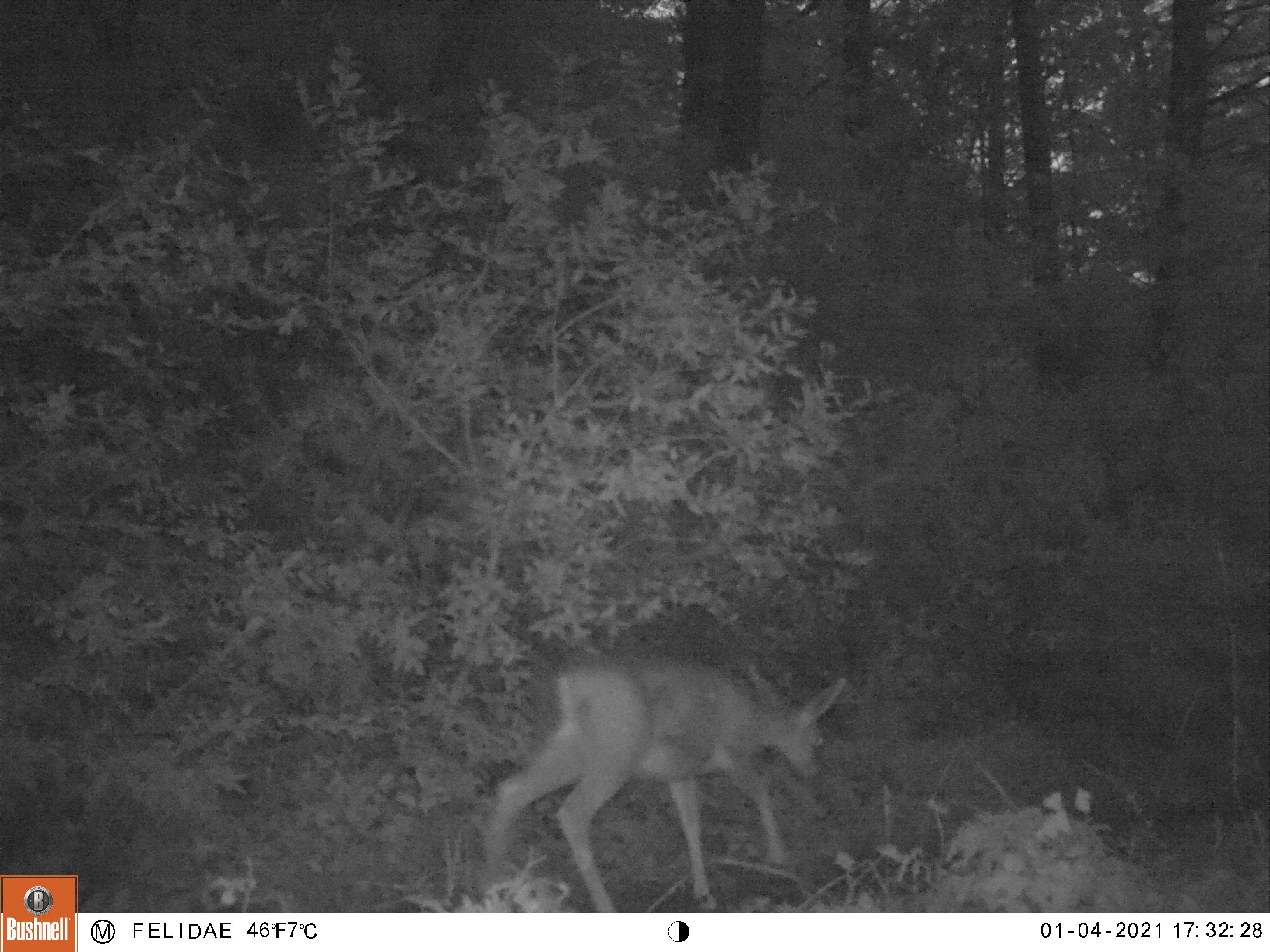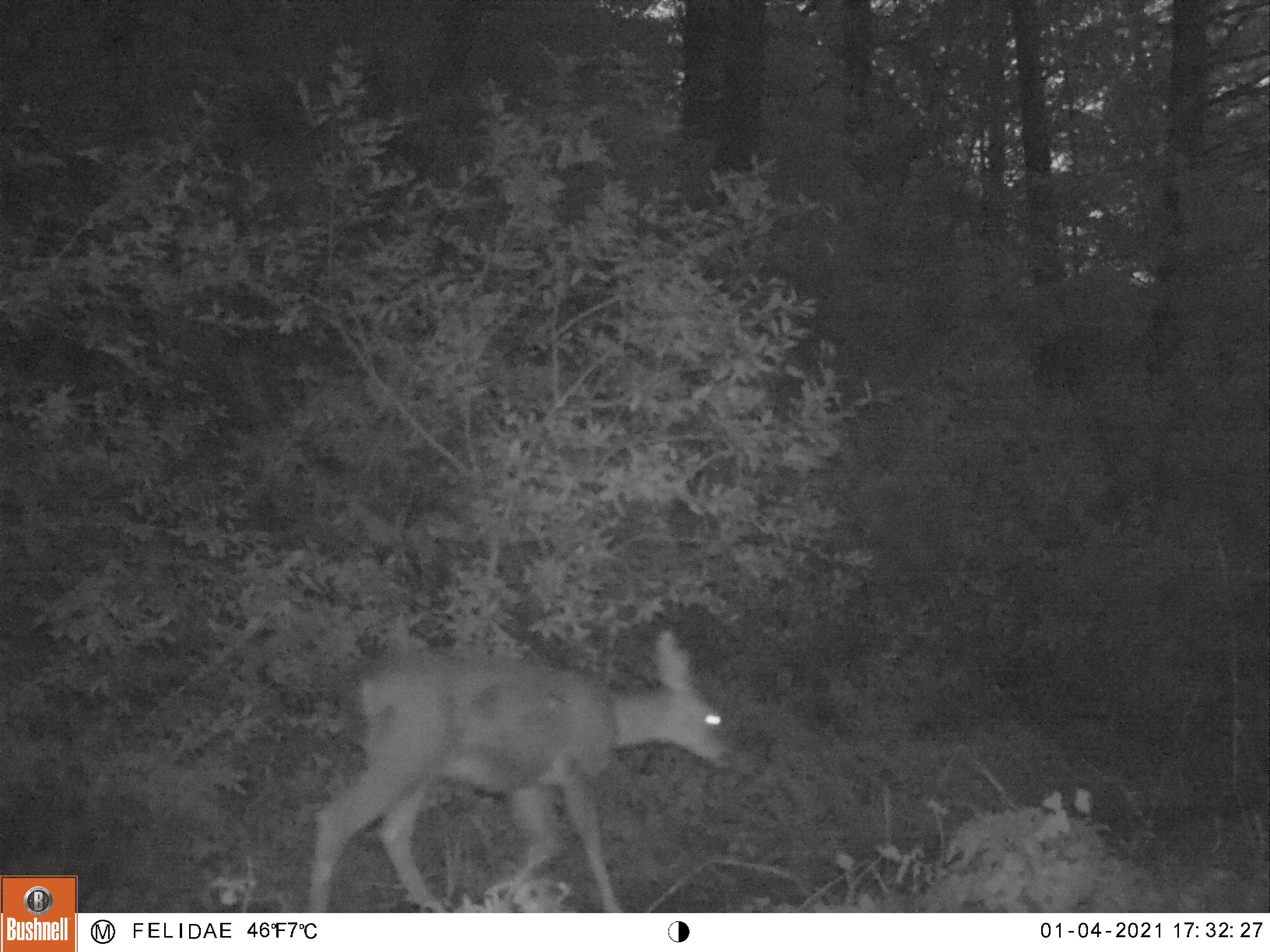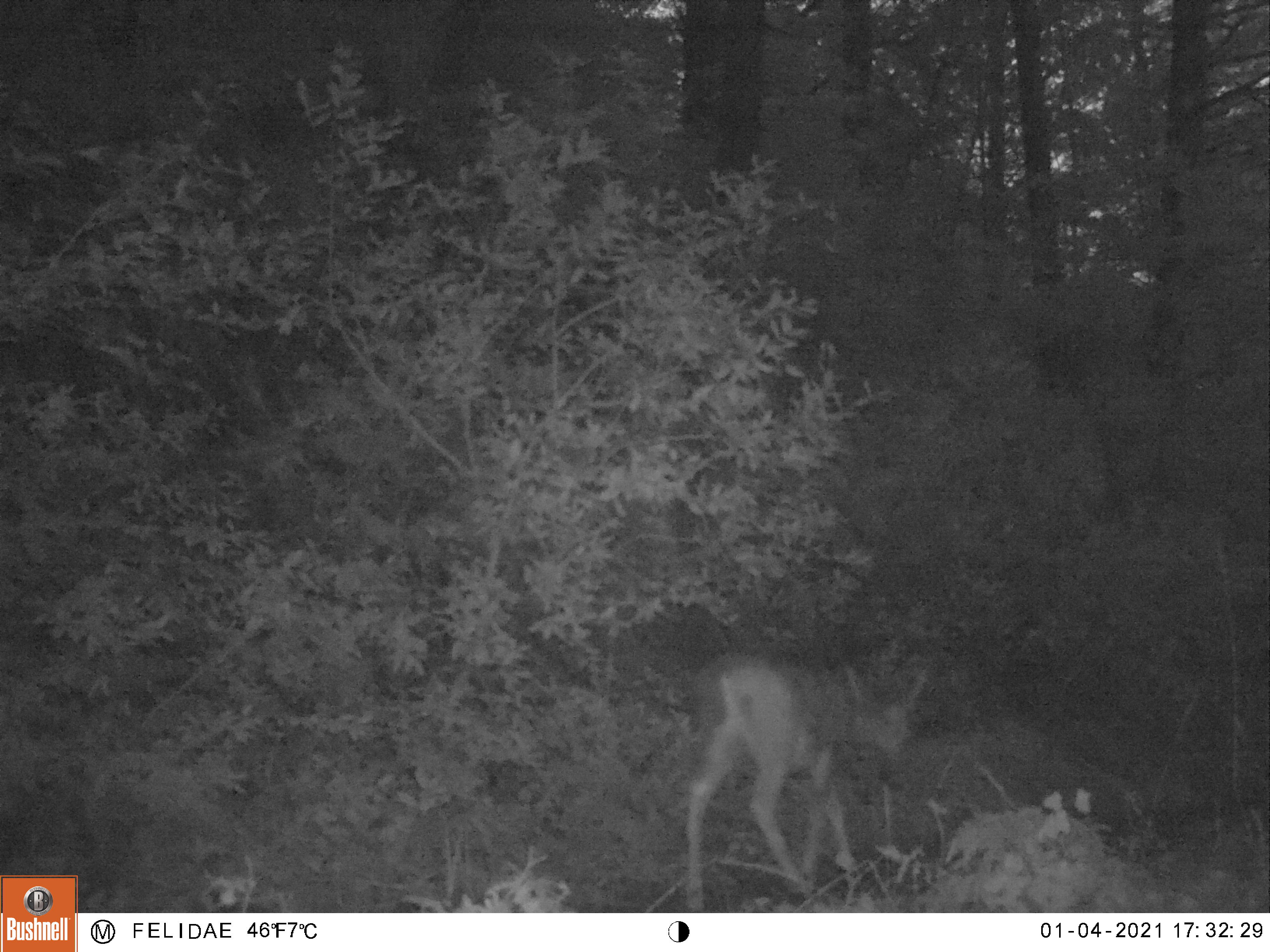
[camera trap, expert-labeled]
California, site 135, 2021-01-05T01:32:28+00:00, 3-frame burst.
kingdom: Animalia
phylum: Chordata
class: Mammalia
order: Artiodactyla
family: Cervidae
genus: Odocoileus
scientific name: Odocoileus hemionus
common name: mule deer